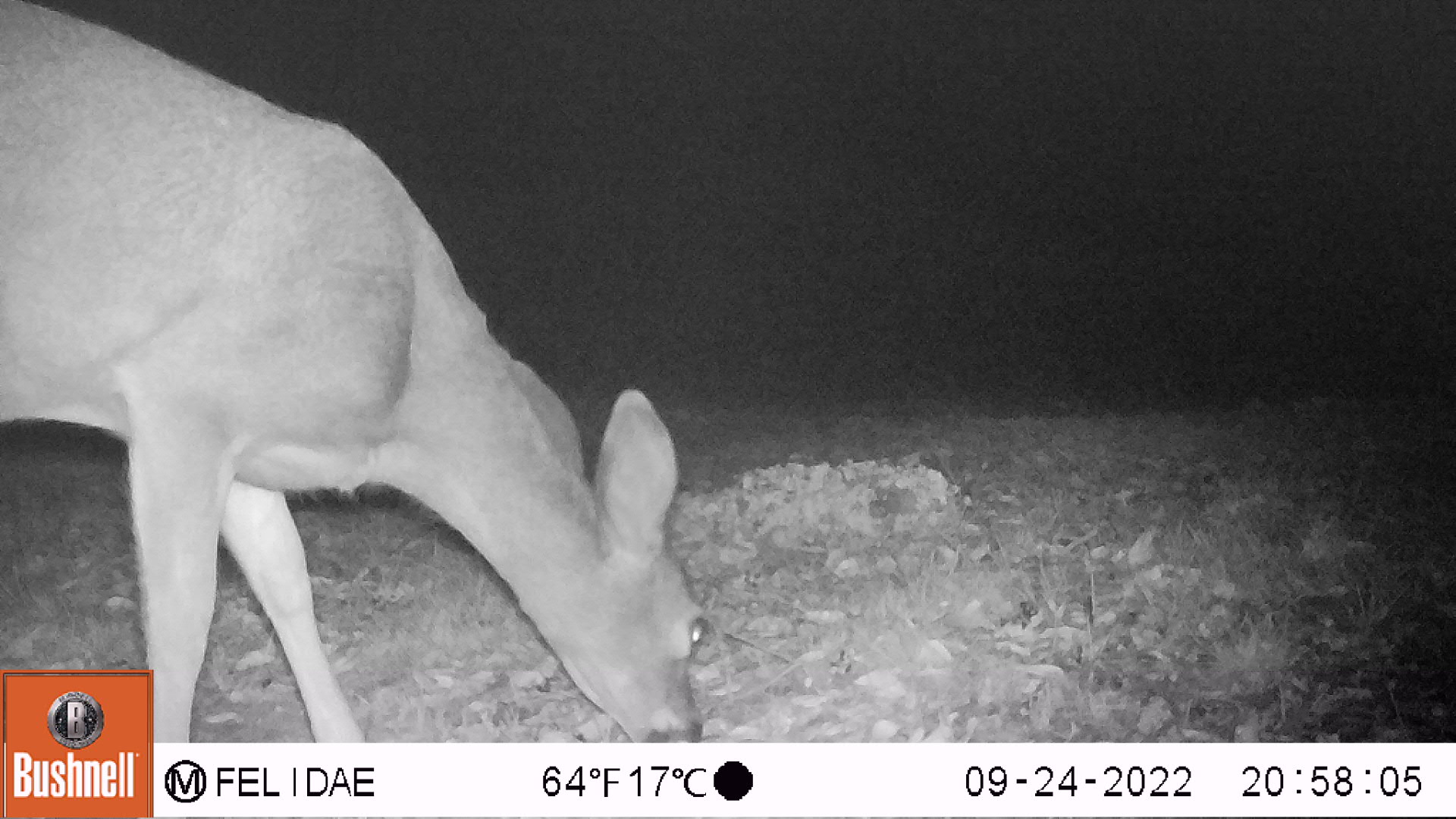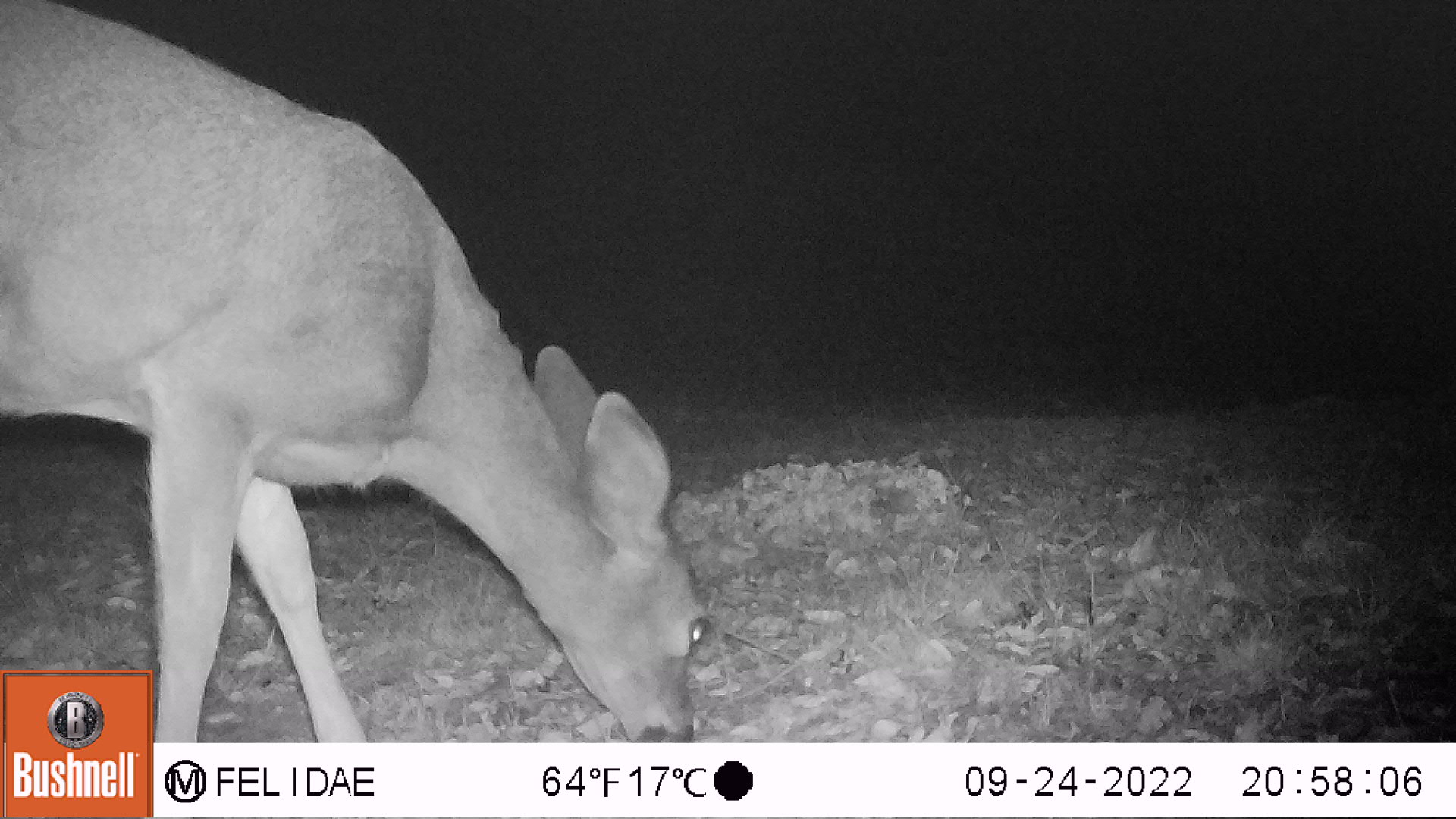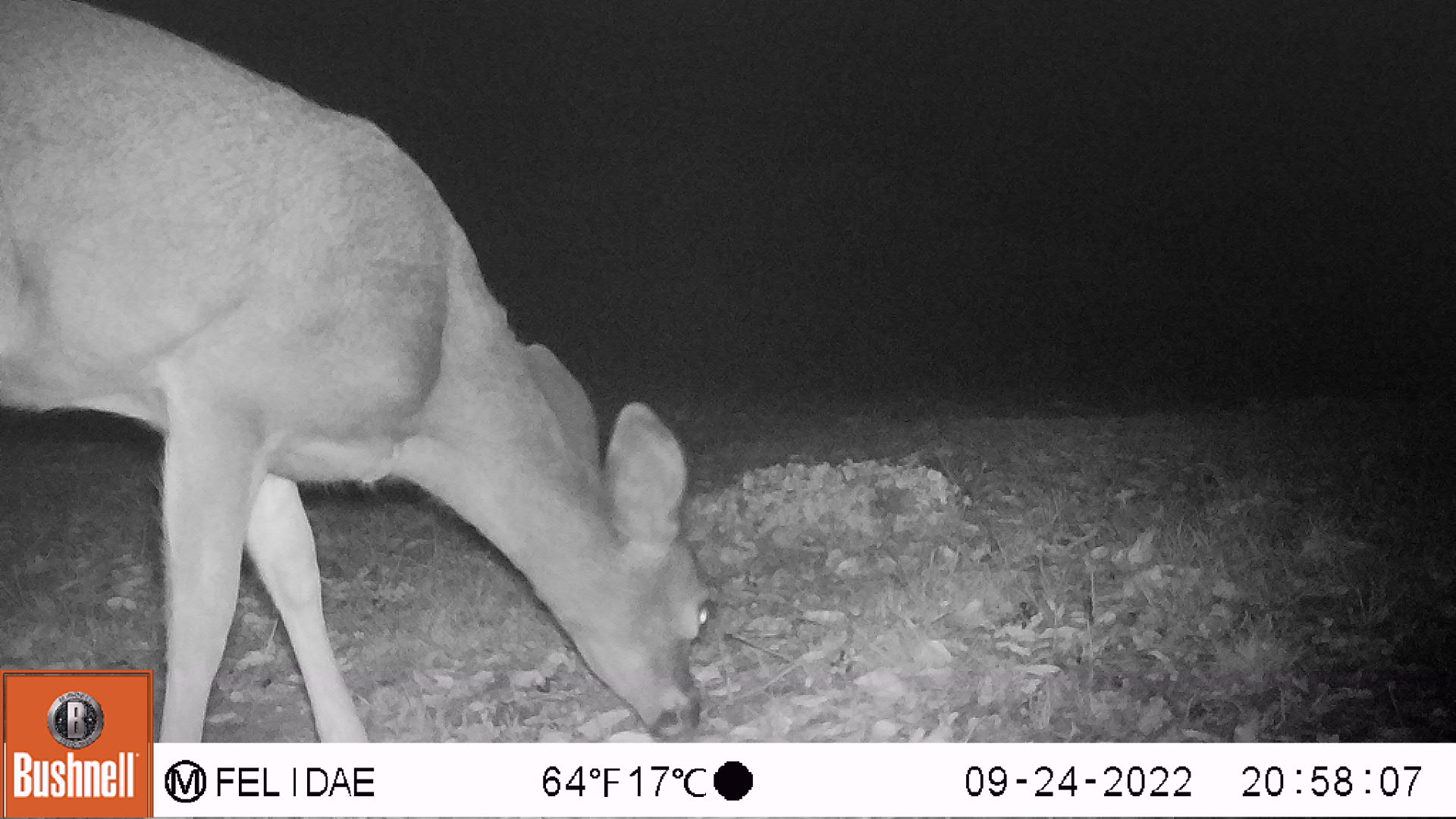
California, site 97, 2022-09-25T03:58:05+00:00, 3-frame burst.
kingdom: Animalia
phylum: Chordata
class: Mammalia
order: Artiodactyla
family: Cervidae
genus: Odocoileus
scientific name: Odocoileus hemionus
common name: mule deer